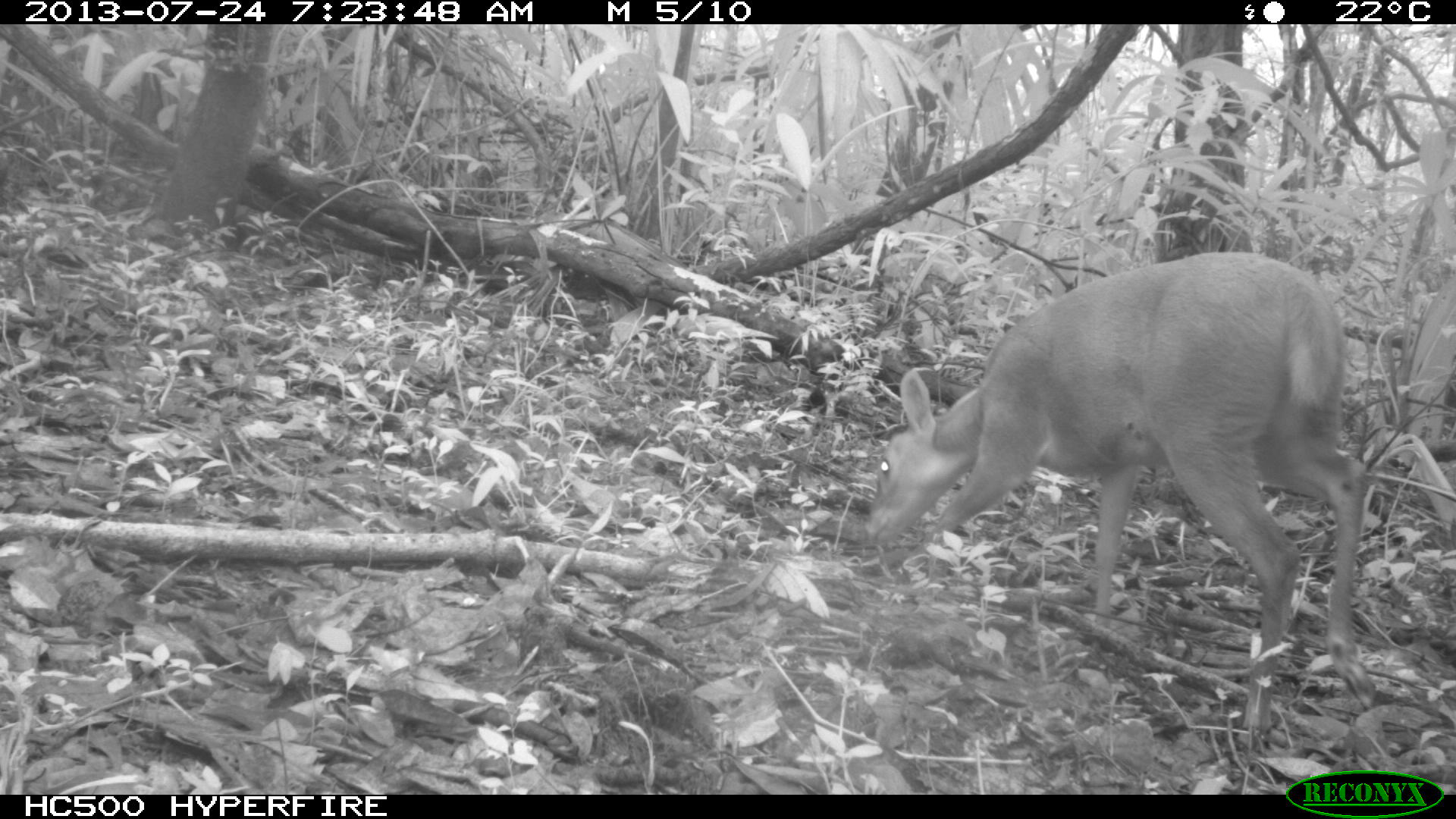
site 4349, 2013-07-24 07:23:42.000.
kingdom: Animalia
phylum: Chordata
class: Mammalia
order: Artiodactyla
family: Cervidae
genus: Mazama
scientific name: Mazama temama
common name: central american red brocket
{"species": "Mazama temama (central american red brocket)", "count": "1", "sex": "female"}